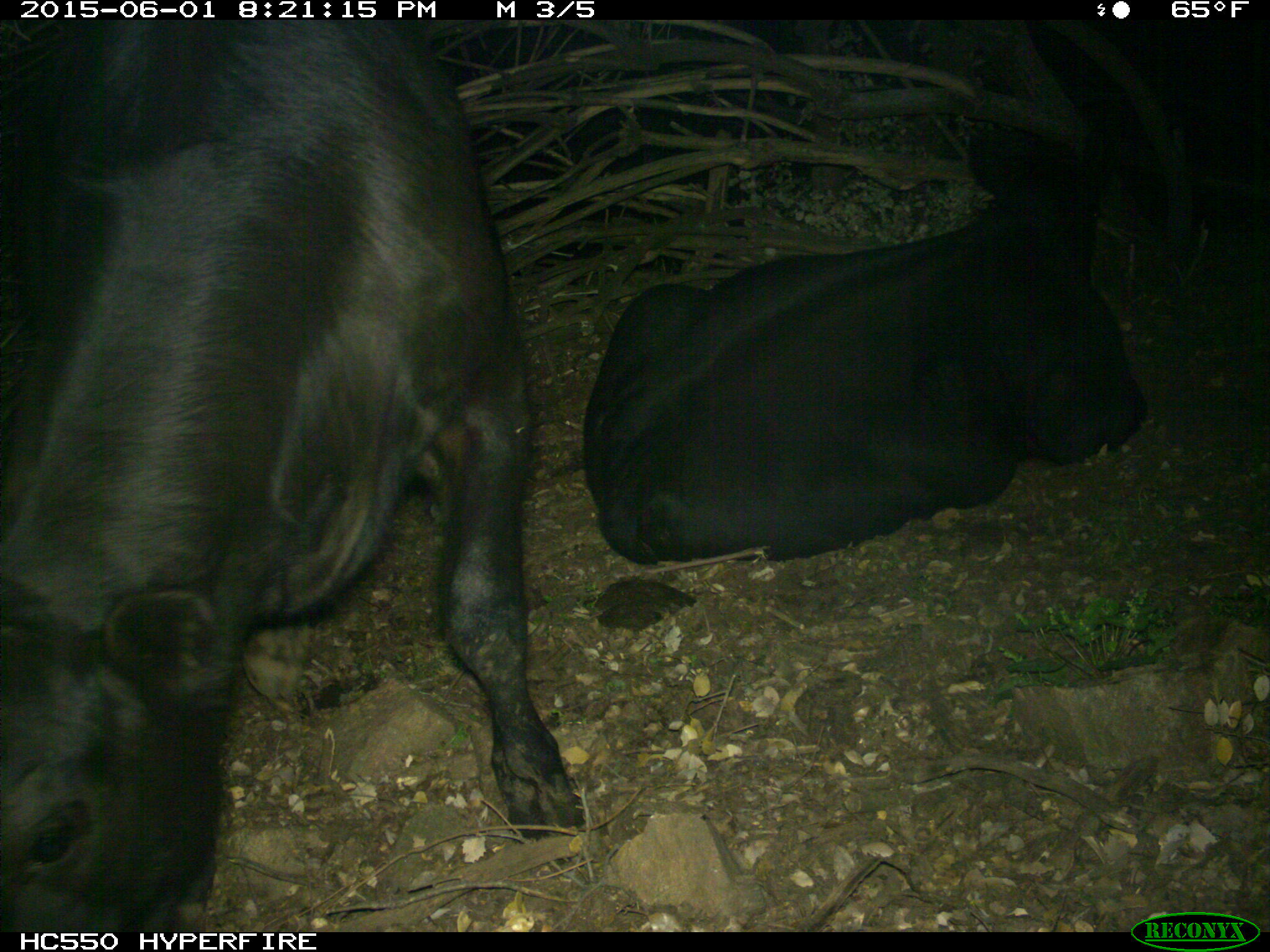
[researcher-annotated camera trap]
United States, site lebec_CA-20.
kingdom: Animalia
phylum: Chordata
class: Mammalia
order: Artiodactyla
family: Bovidae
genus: Bos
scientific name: Bos taurus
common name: domestic cow